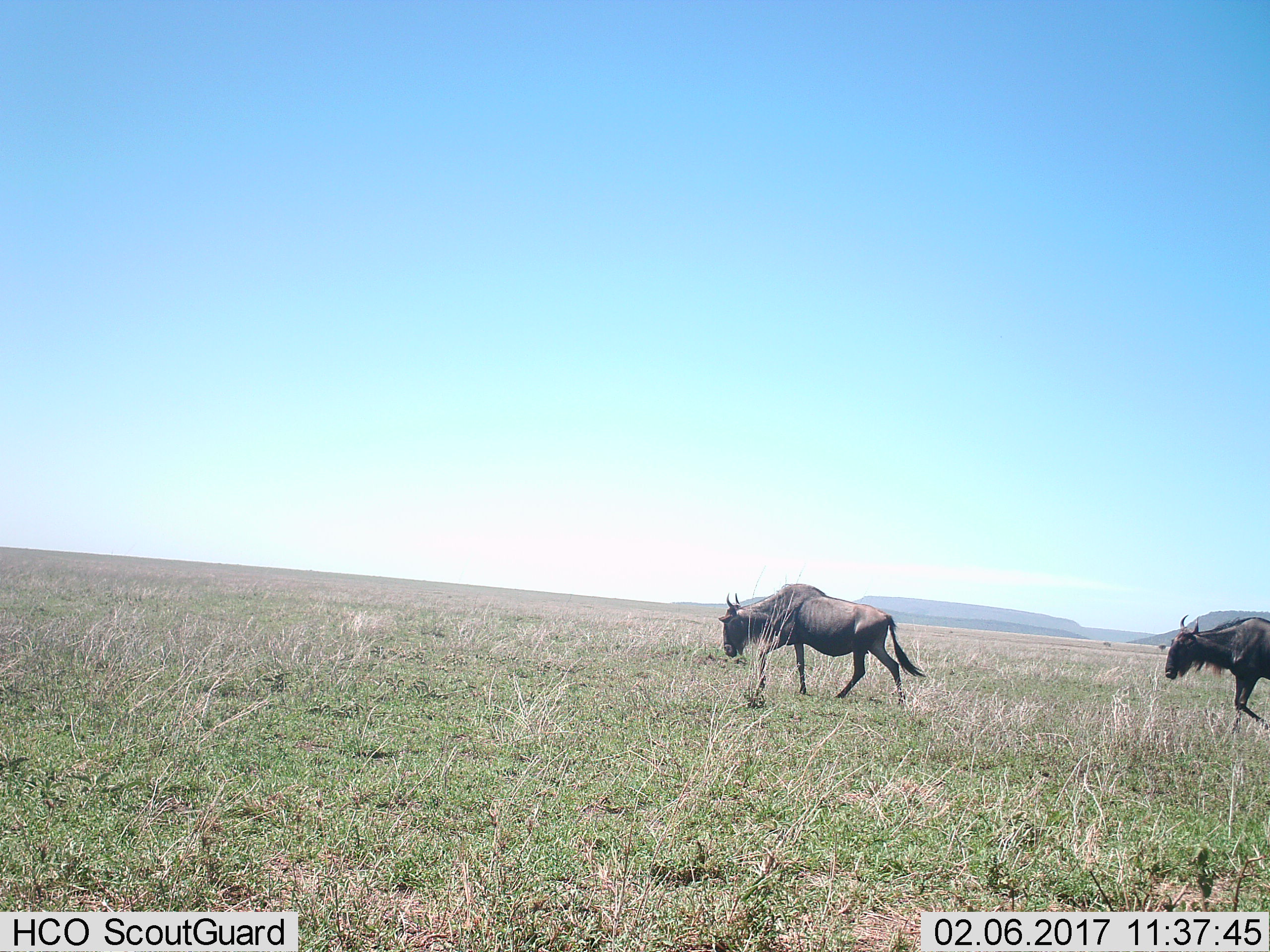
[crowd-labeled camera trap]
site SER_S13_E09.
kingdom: Animalia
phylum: Chordata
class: Mammalia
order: Artiodactyla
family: Bovidae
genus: Connochaetes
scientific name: Connochaetes taurinus taurinus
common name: blue wildebeest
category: wildebeestblue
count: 2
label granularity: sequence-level